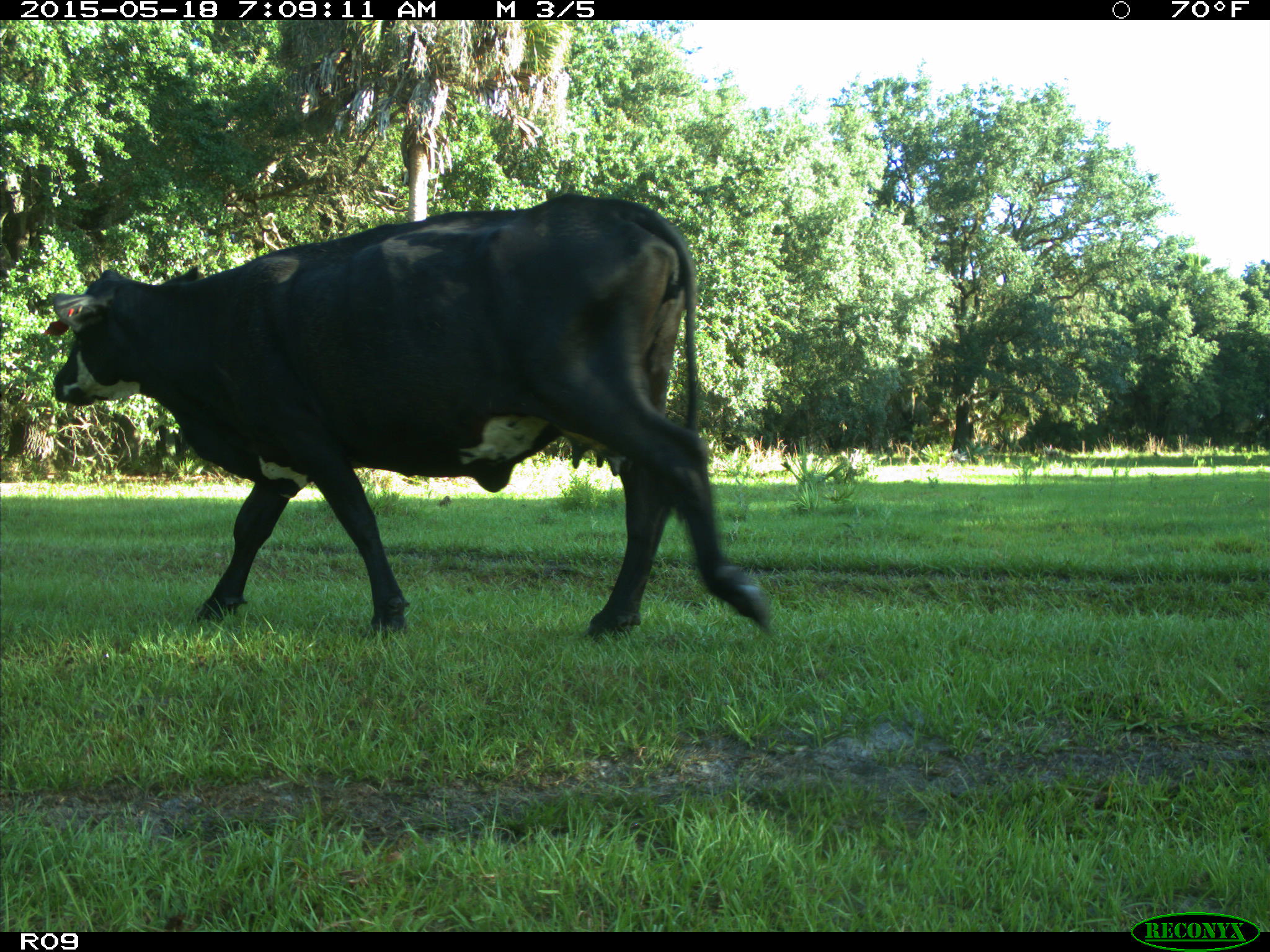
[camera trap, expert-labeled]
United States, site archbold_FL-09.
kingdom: Animalia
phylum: Chordata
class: Mammalia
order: Artiodactyla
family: Bovidae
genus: Bos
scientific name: Bos taurus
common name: domestic cow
Bos taurus (domestic cow).